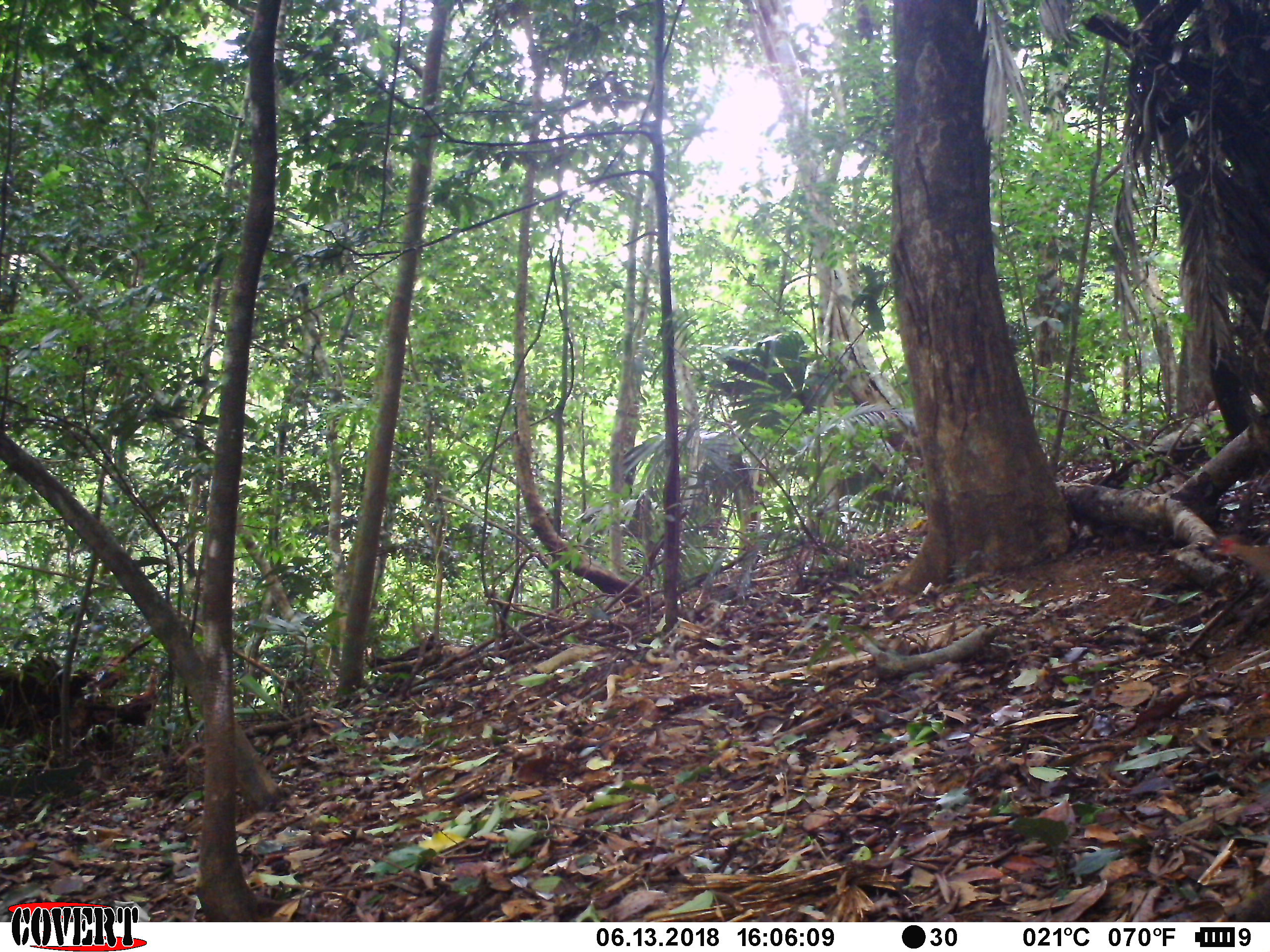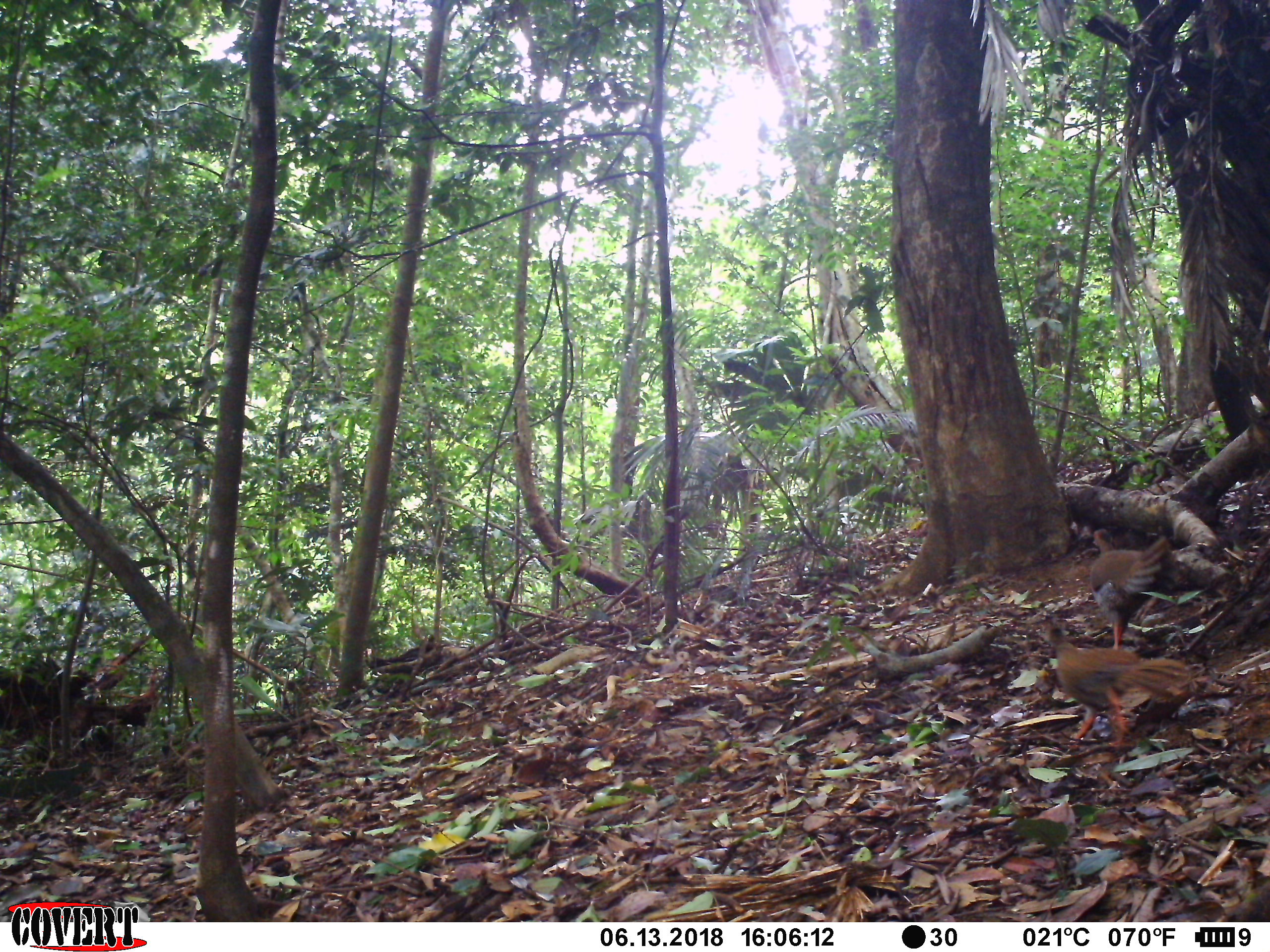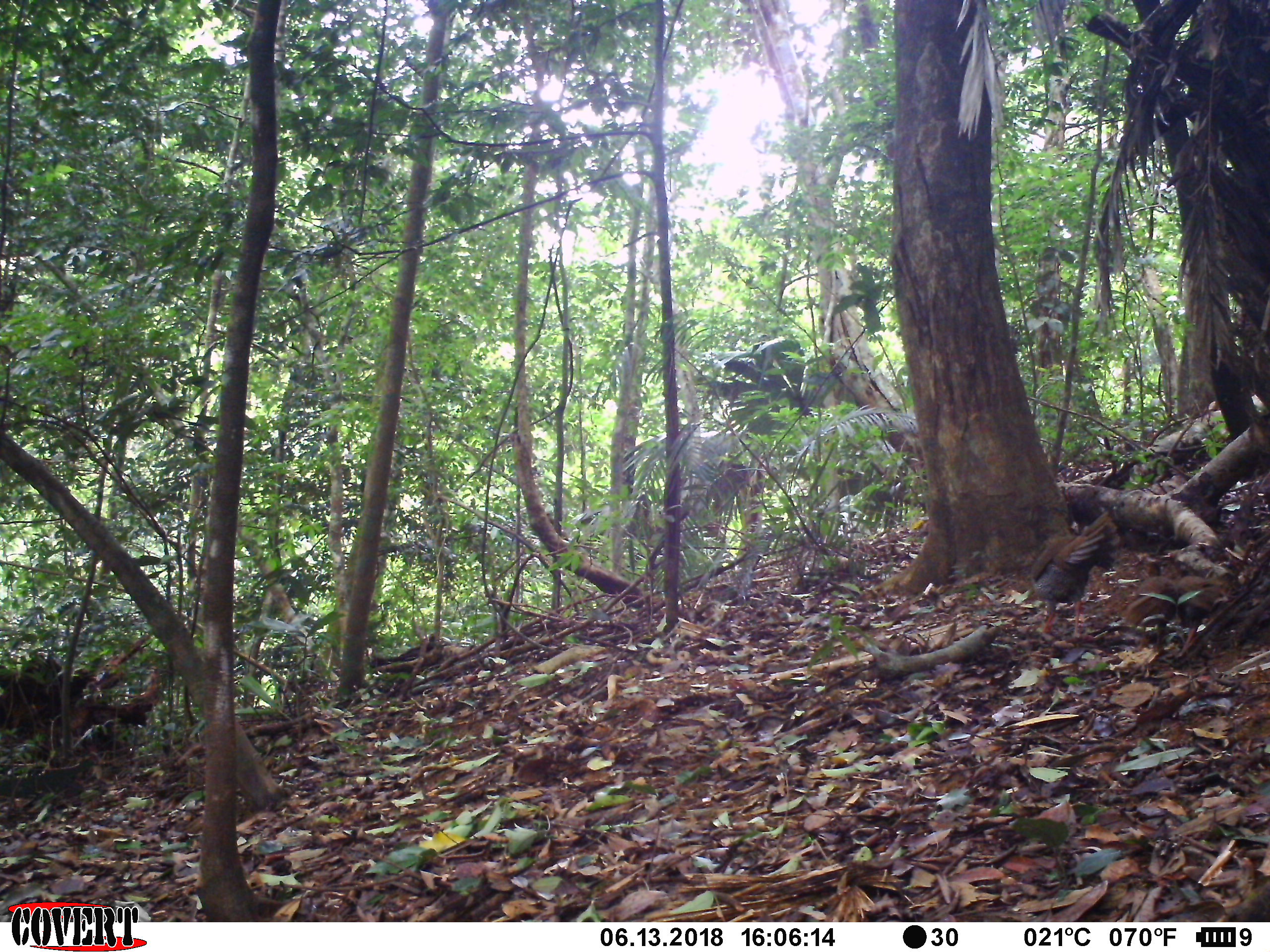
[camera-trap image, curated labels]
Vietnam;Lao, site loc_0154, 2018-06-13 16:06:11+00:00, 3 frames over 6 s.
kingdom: Animalia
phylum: Chordata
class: Aves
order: Galliformes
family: Phasianidae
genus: Lophura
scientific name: Lophura nycthemera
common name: silver pheasant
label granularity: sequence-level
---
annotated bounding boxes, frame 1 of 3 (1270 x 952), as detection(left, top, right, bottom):
silver pheasant: detection(1205, 536, 1269, 585)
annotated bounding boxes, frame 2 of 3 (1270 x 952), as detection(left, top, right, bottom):
silver pheasant: detection(1040, 615, 1191, 751); detection(1089, 528, 1171, 650)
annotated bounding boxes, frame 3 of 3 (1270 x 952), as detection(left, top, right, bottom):
silver pheasant: detection(1030, 511, 1120, 639); detection(1162, 552, 1238, 658); detection(1121, 561, 1179, 644)